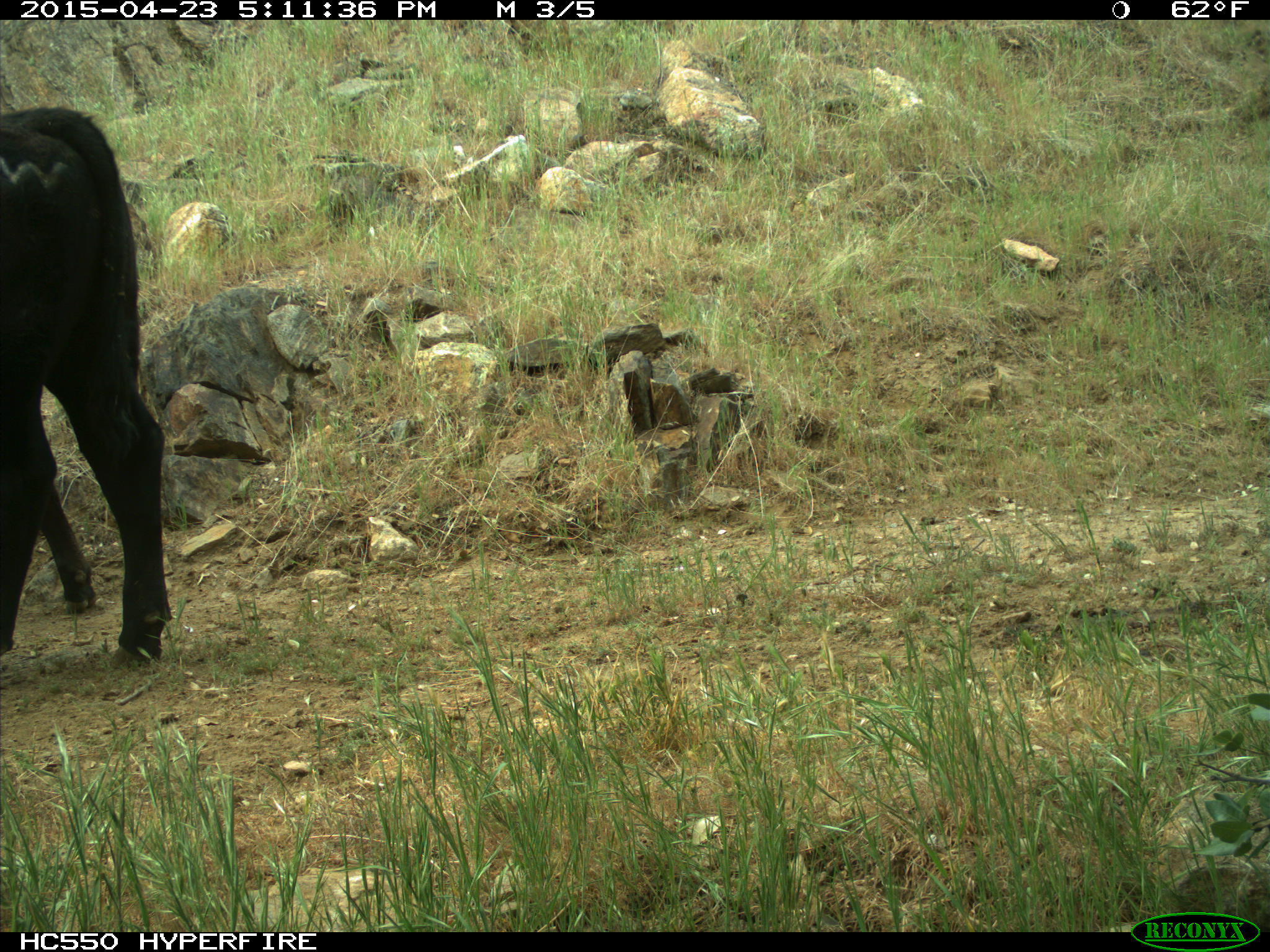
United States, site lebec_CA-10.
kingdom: Animalia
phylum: Chordata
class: Mammalia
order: Artiodactyla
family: Bovidae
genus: Bos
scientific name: Bos taurus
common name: domestic cow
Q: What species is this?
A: Bos taurus (domestic cow).